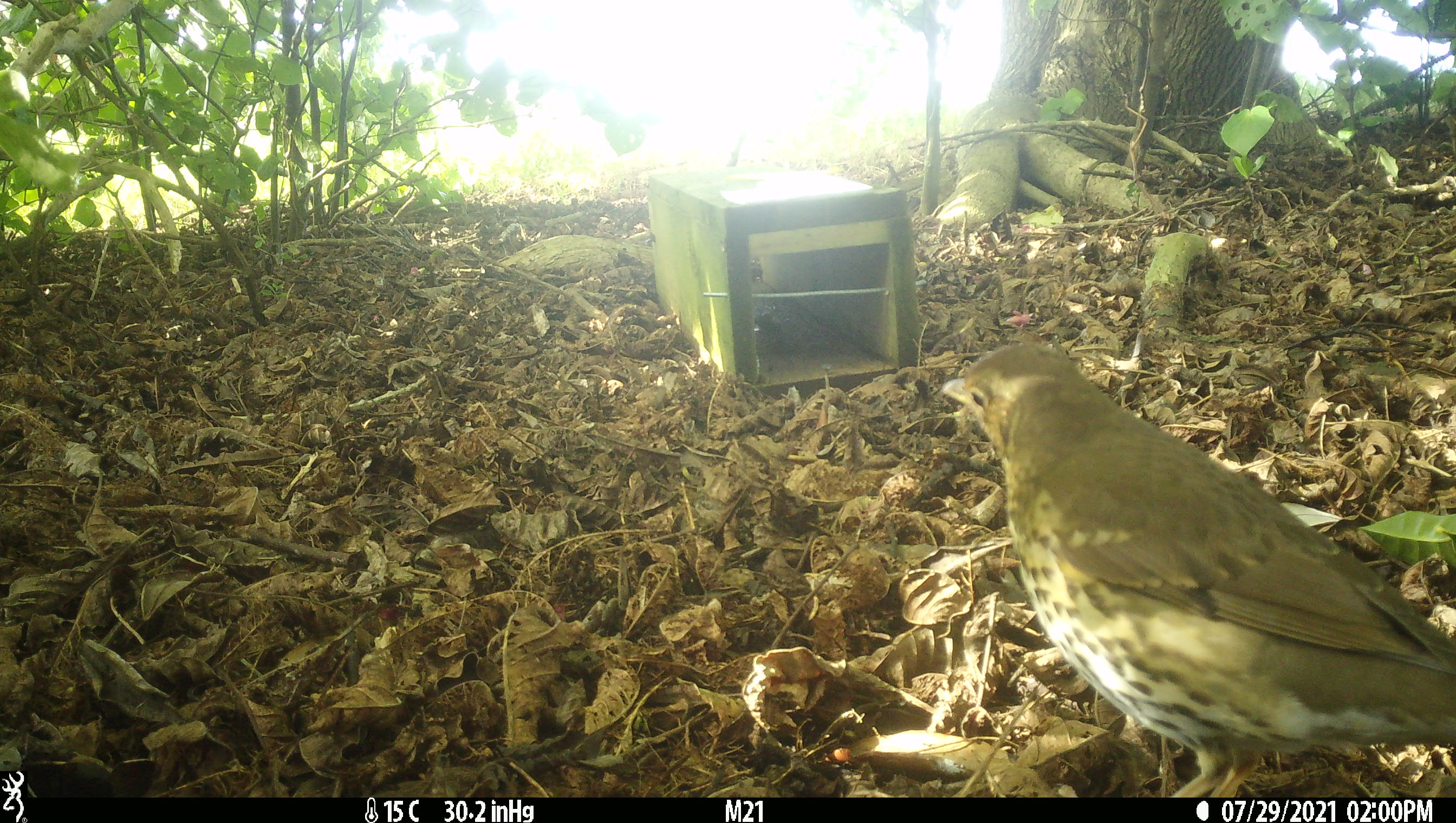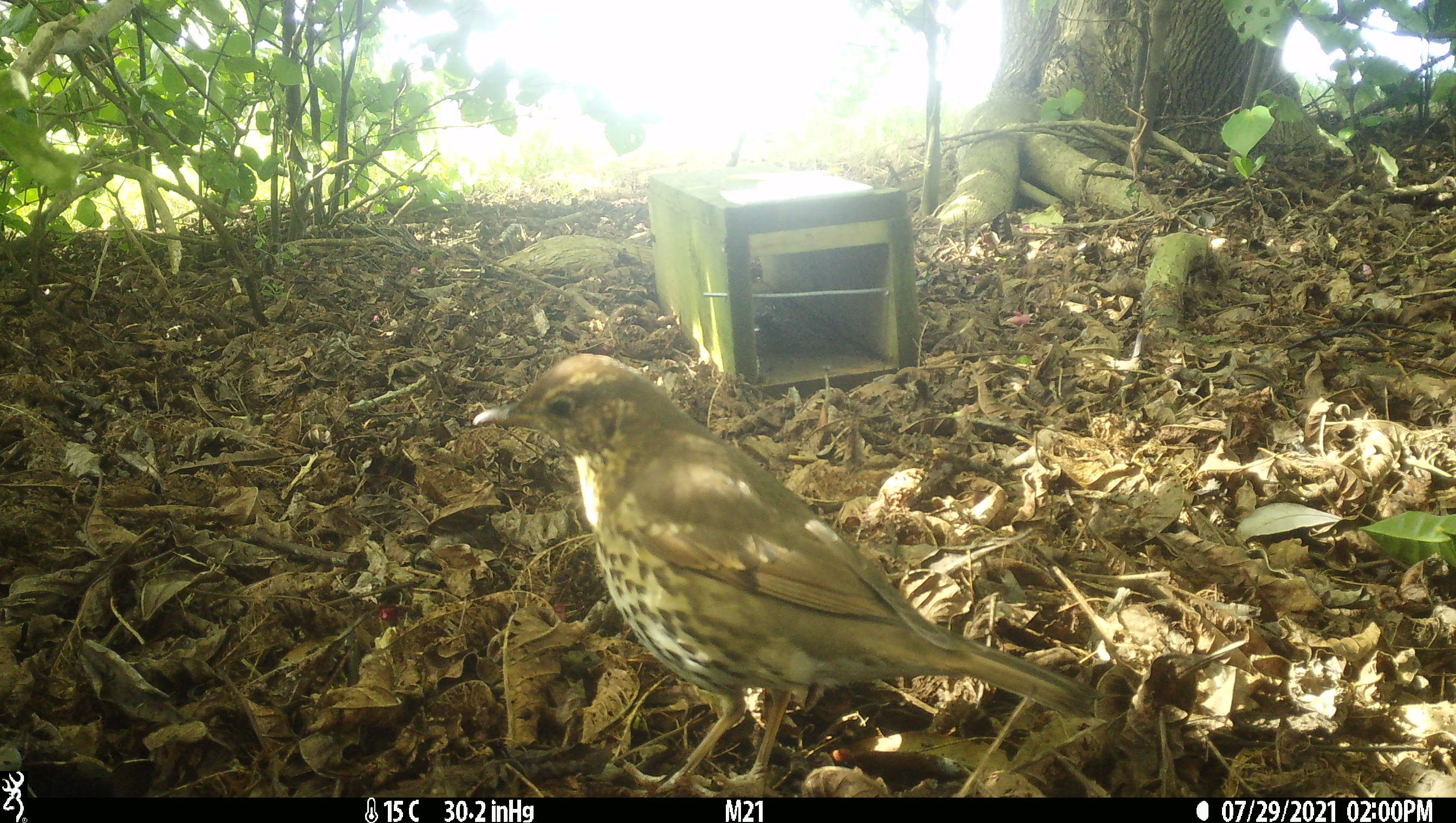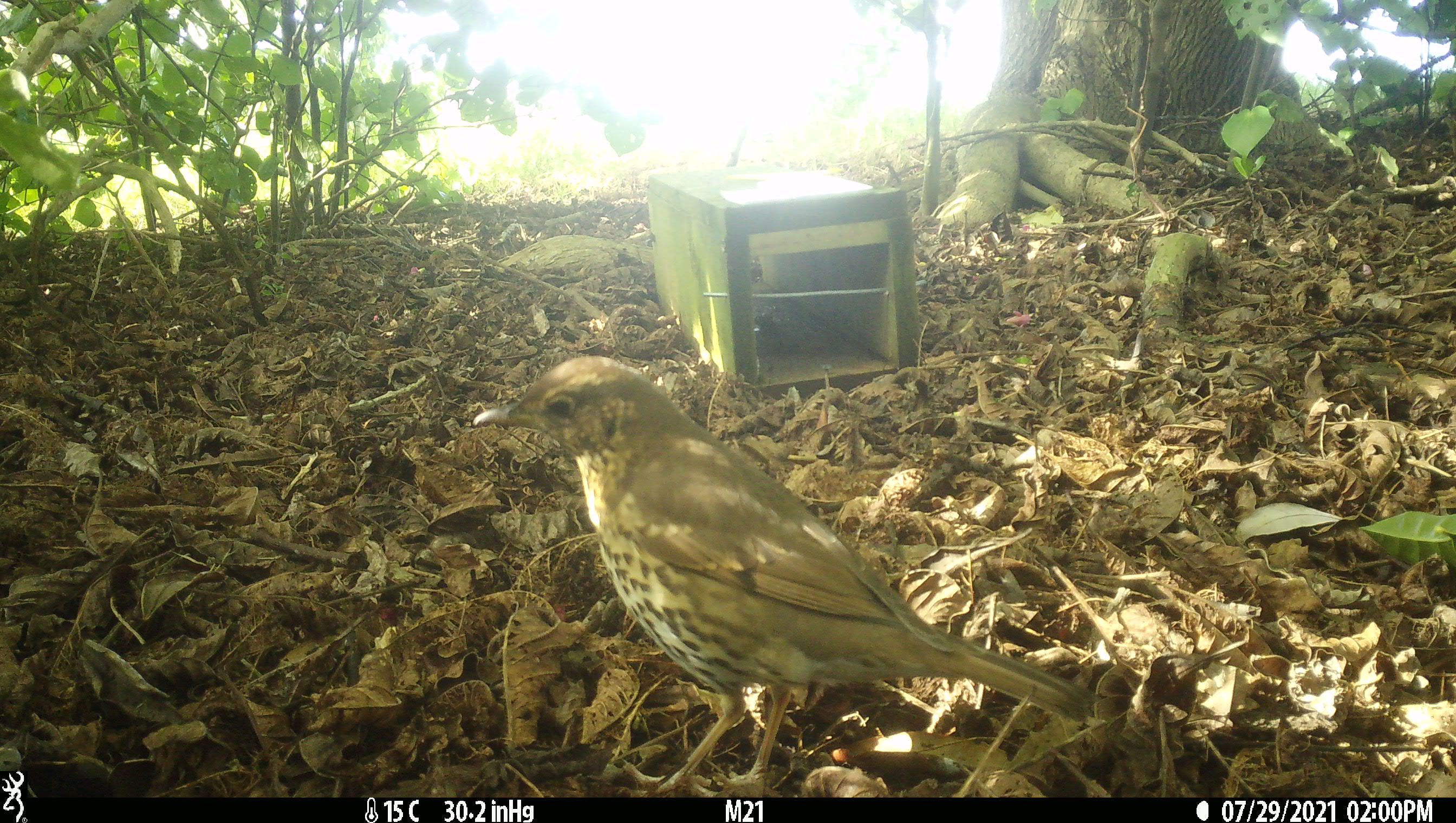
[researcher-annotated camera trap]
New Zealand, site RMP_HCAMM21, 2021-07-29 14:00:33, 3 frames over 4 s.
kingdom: Animalia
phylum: Chordata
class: Aves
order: Passeriformes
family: Turdidae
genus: Turdus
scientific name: Turdus philomelos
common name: song thrush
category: thrush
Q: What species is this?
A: Thrush (song thrush) (Turdus philomelos).